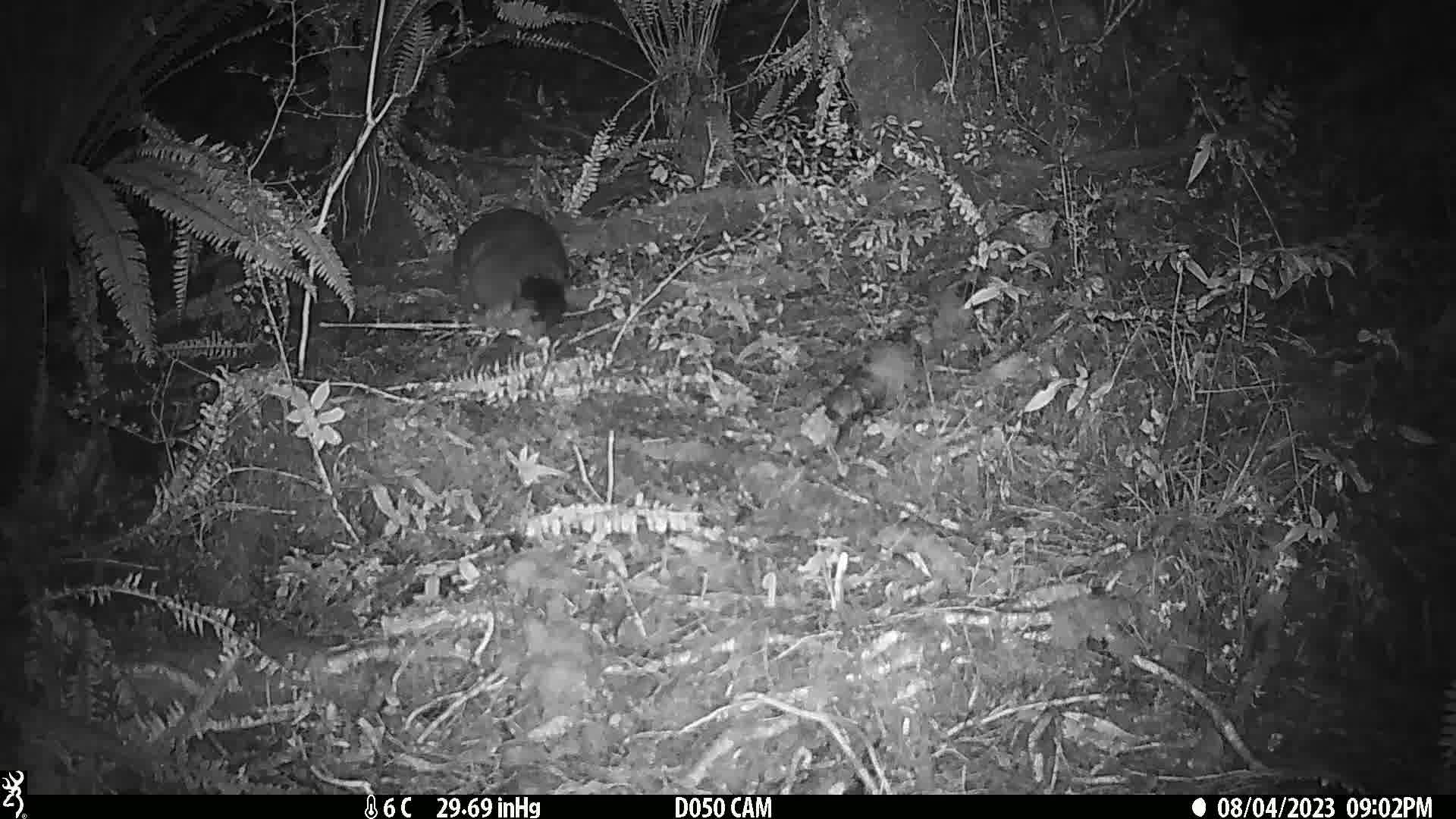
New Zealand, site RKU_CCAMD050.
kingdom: Animalia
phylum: Chordata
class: Mammalia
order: Diprotodontia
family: Phalangeridae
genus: Trichosurus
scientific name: Trichosurus vulpecula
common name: common brushtail possum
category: possum